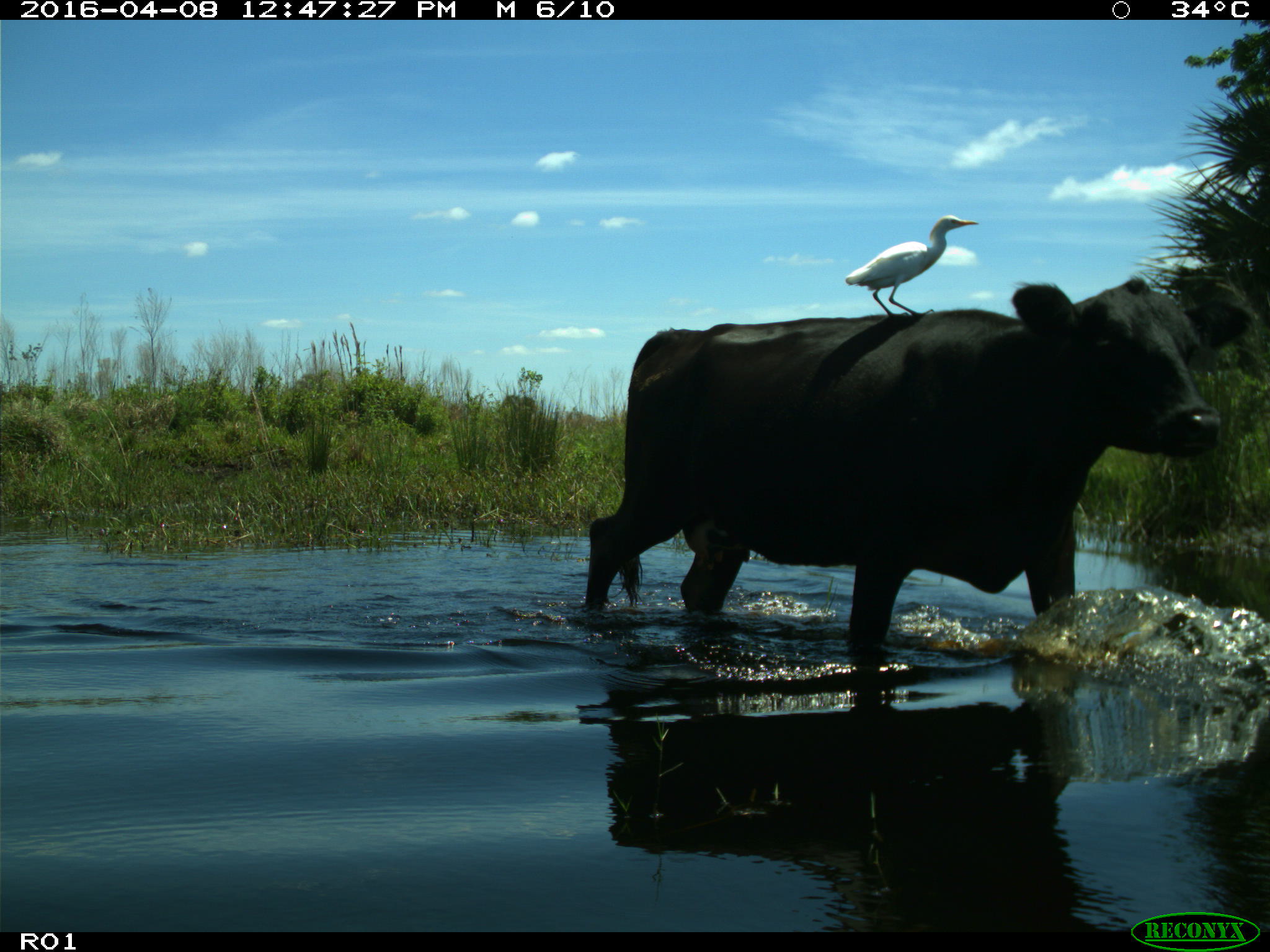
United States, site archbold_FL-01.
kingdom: Animalia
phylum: Chordata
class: Mammalia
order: Artiodactyla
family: Bovidae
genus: Bos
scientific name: Bos taurus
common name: domestic cow